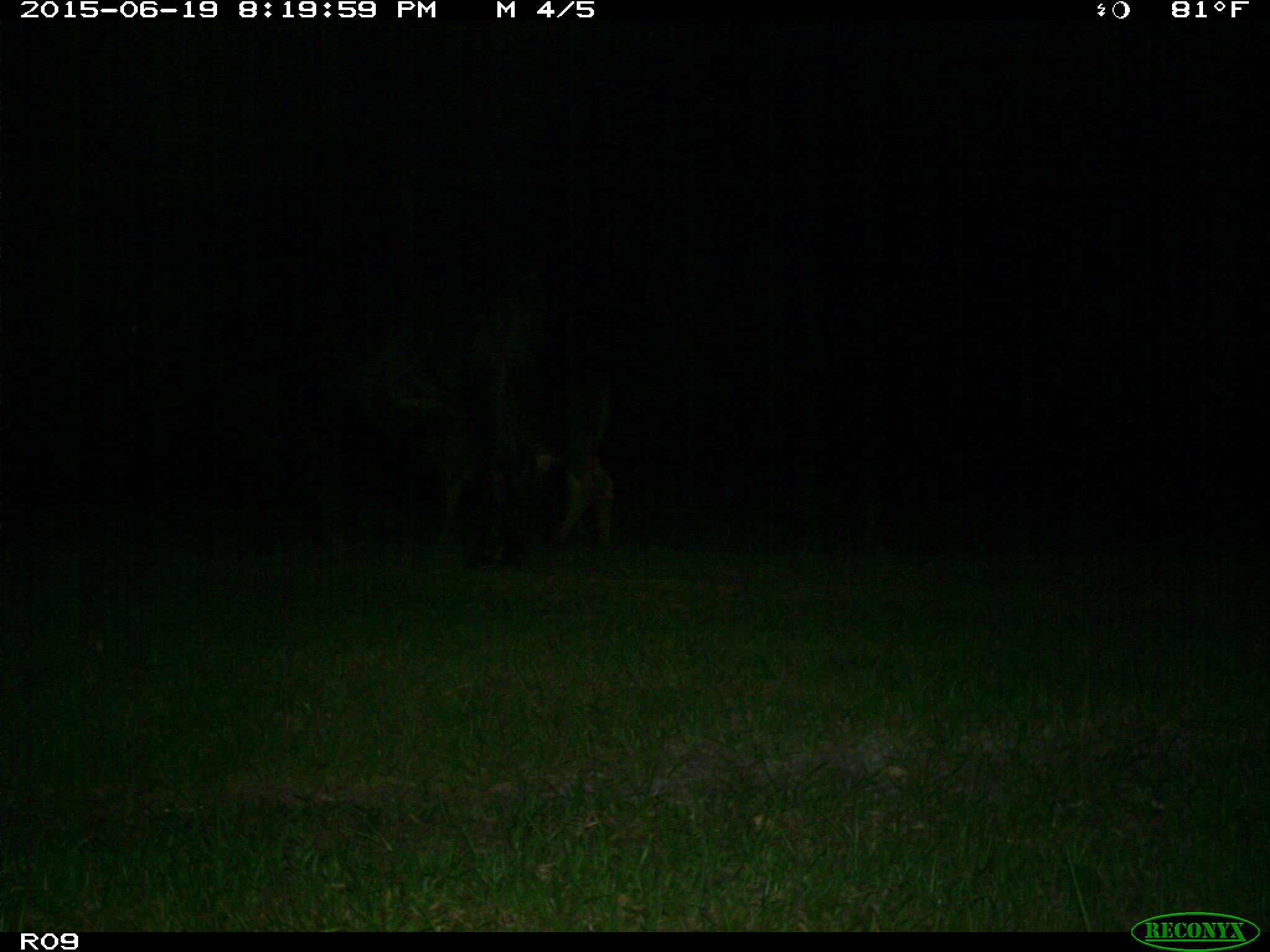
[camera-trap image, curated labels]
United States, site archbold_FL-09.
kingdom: Animalia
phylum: Chordata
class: Mammalia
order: Artiodactyla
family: Bovidae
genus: Bos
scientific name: Bos taurus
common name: domestic cow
Bos taurus (domestic cow).